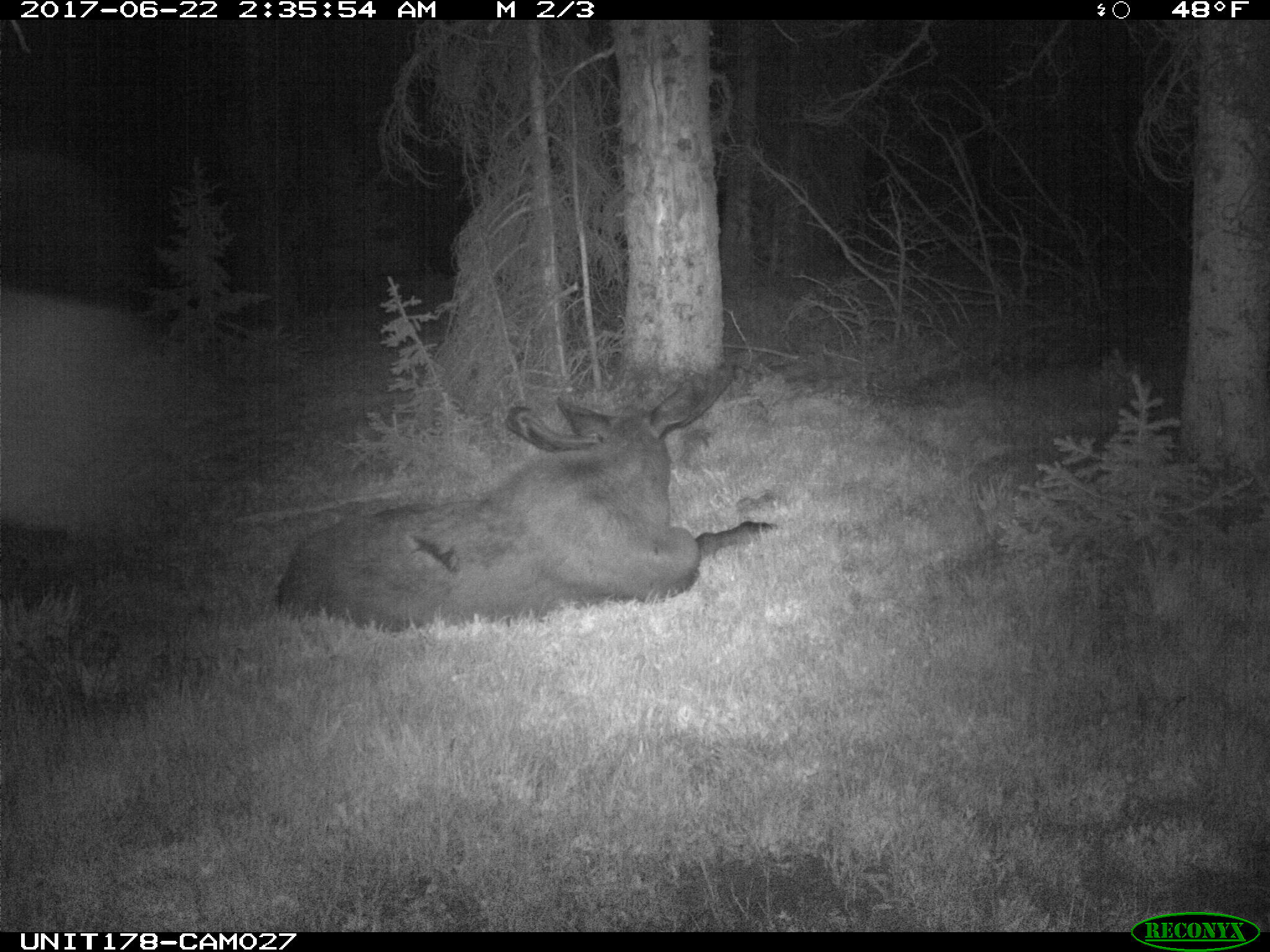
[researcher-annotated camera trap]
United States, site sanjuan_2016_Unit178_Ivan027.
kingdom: Animalia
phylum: Chordata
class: Mammalia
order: Artiodactyla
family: Cervidae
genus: Alces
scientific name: Alces alces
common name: moose